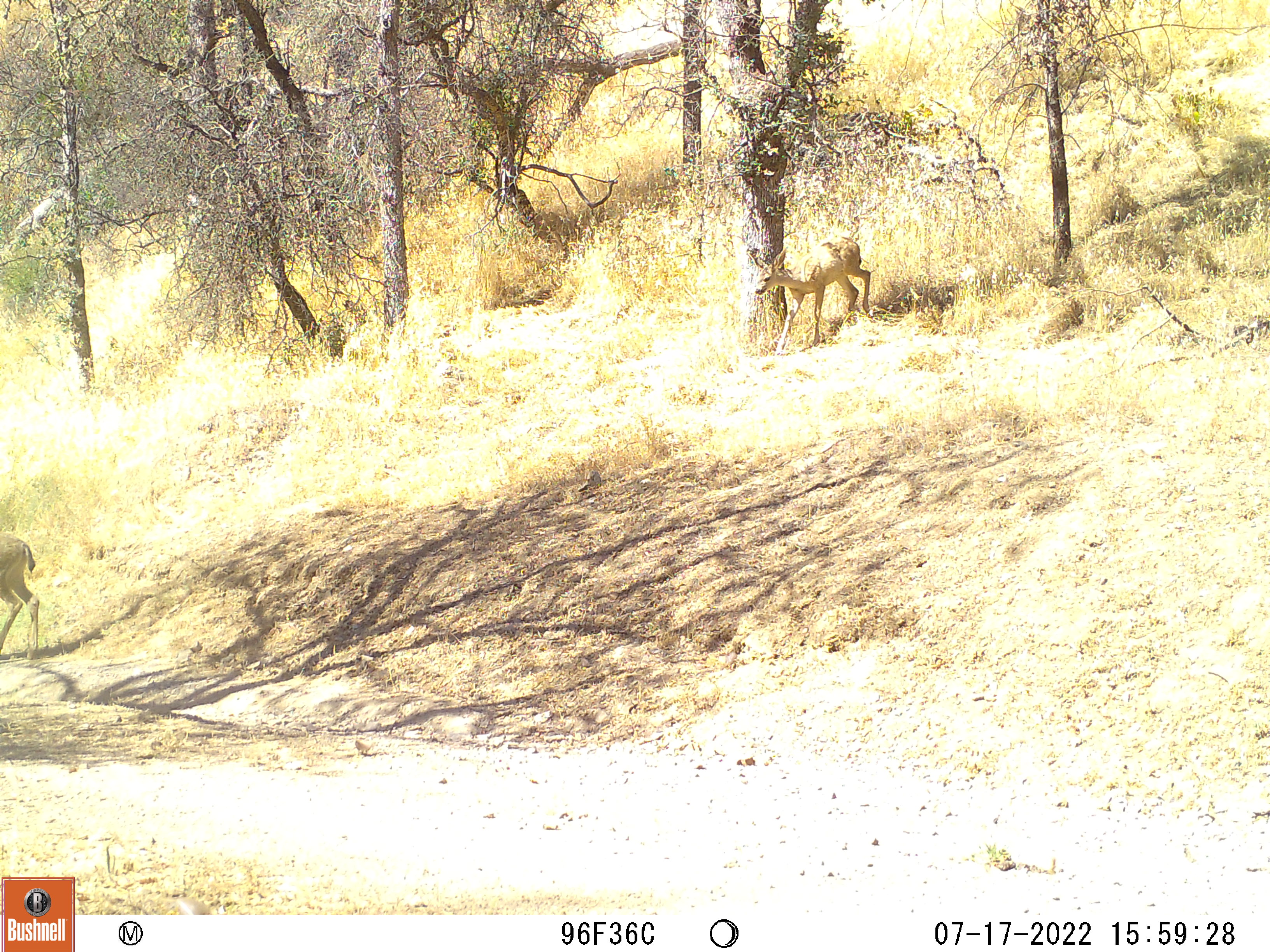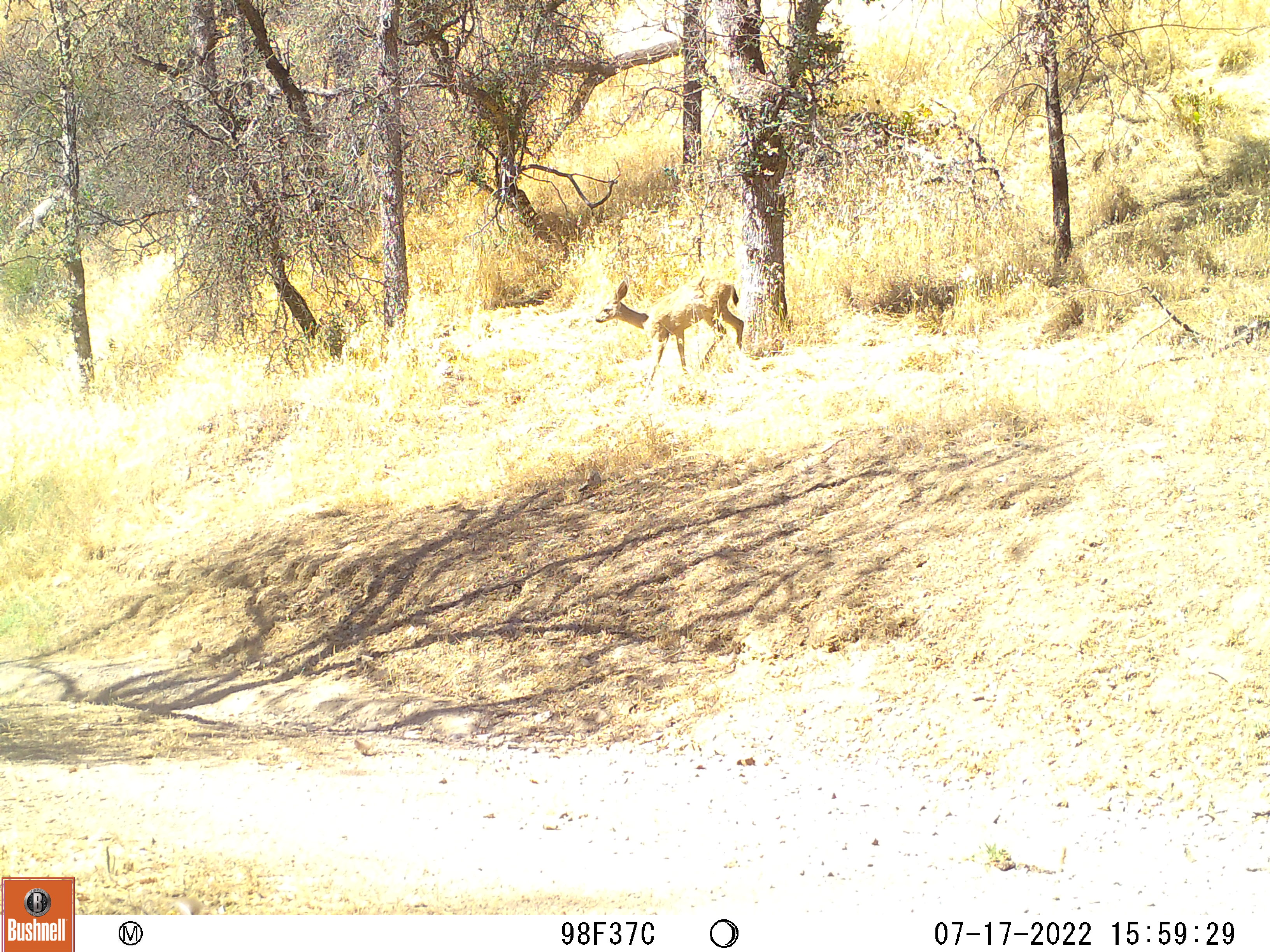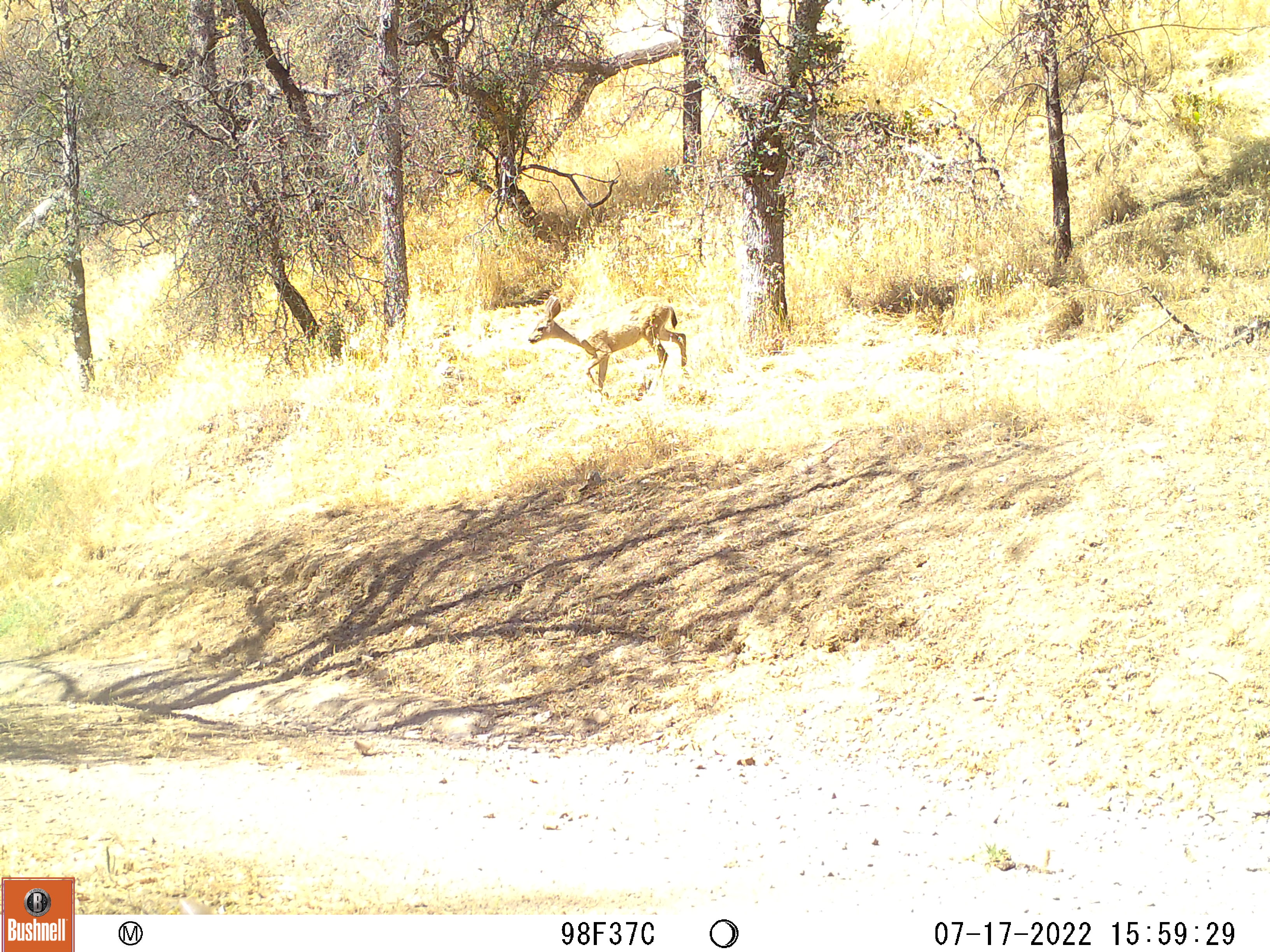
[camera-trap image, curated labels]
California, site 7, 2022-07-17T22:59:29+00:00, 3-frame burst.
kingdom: Animalia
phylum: Chordata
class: Mammalia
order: Artiodactyla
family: Cervidae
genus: Odocoileus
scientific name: Odocoileus hemionus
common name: mule deer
Mule deer (Odocoileus hemionus).